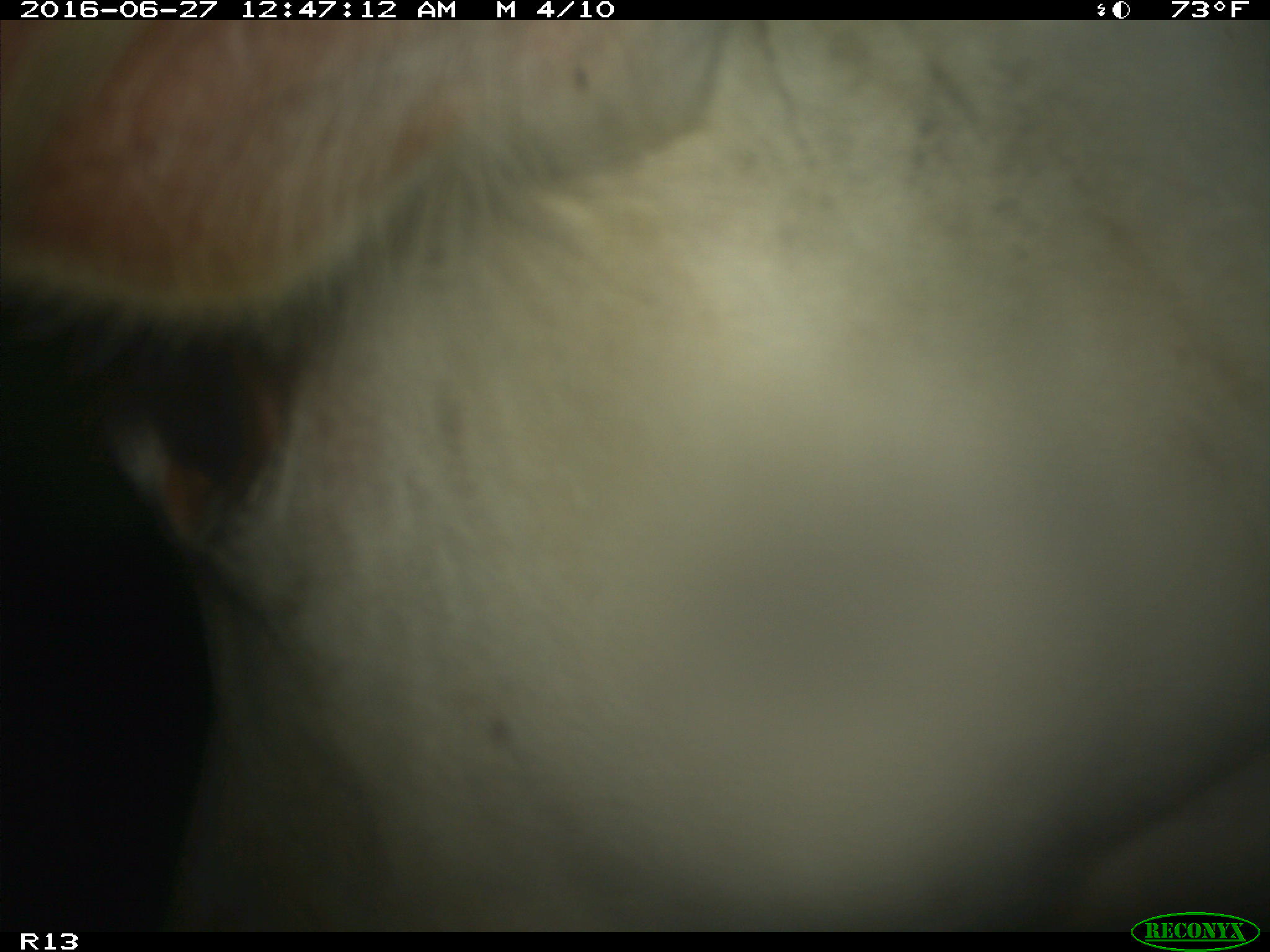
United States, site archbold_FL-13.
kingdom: Animalia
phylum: Chordata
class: Mammalia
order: Artiodactyla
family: Bovidae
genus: Bos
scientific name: Bos taurus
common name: domestic cow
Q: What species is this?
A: Bos taurus (domestic cow).